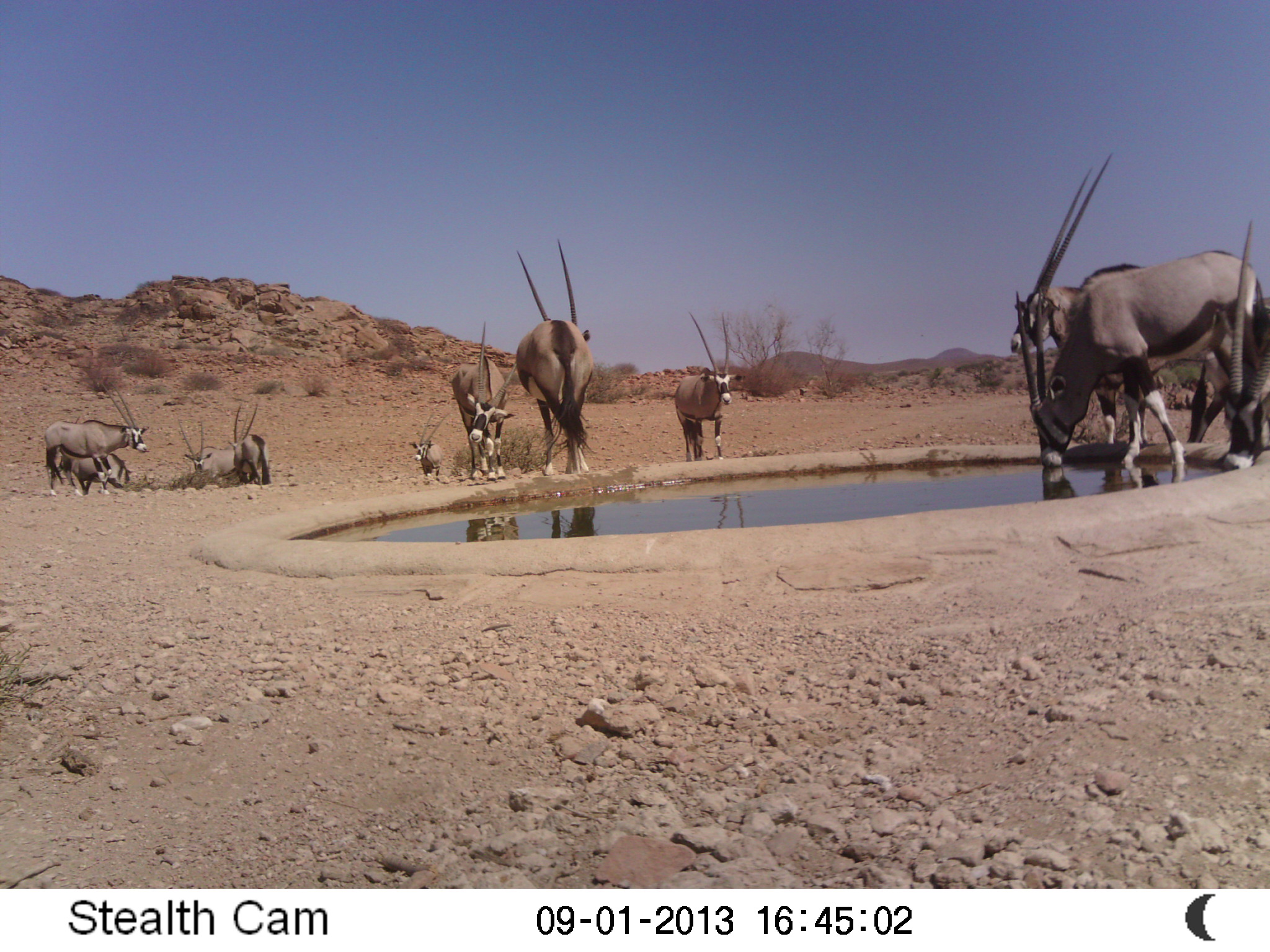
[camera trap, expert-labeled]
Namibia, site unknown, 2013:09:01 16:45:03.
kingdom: Animalia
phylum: Chordata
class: Mammalia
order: Artiodactyla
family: Bovidae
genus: Oryx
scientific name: Oryx gazella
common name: gemsbok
Oryx gazella (gemsbok).